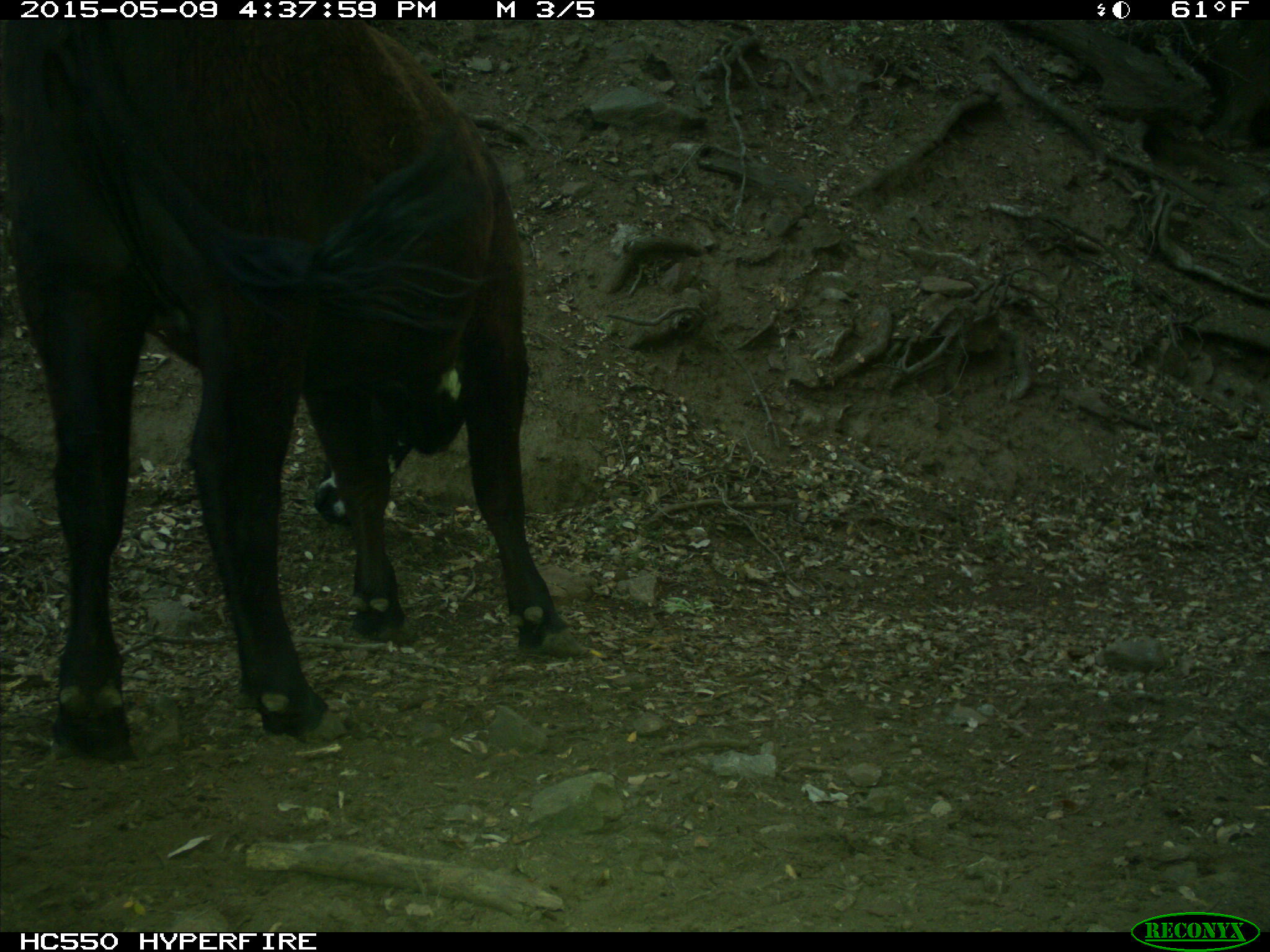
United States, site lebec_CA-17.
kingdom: Animalia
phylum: Chordata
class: Mammalia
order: Artiodactyla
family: Bovidae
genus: Bos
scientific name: Bos taurus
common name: domestic cow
Bos taurus (domestic cow).